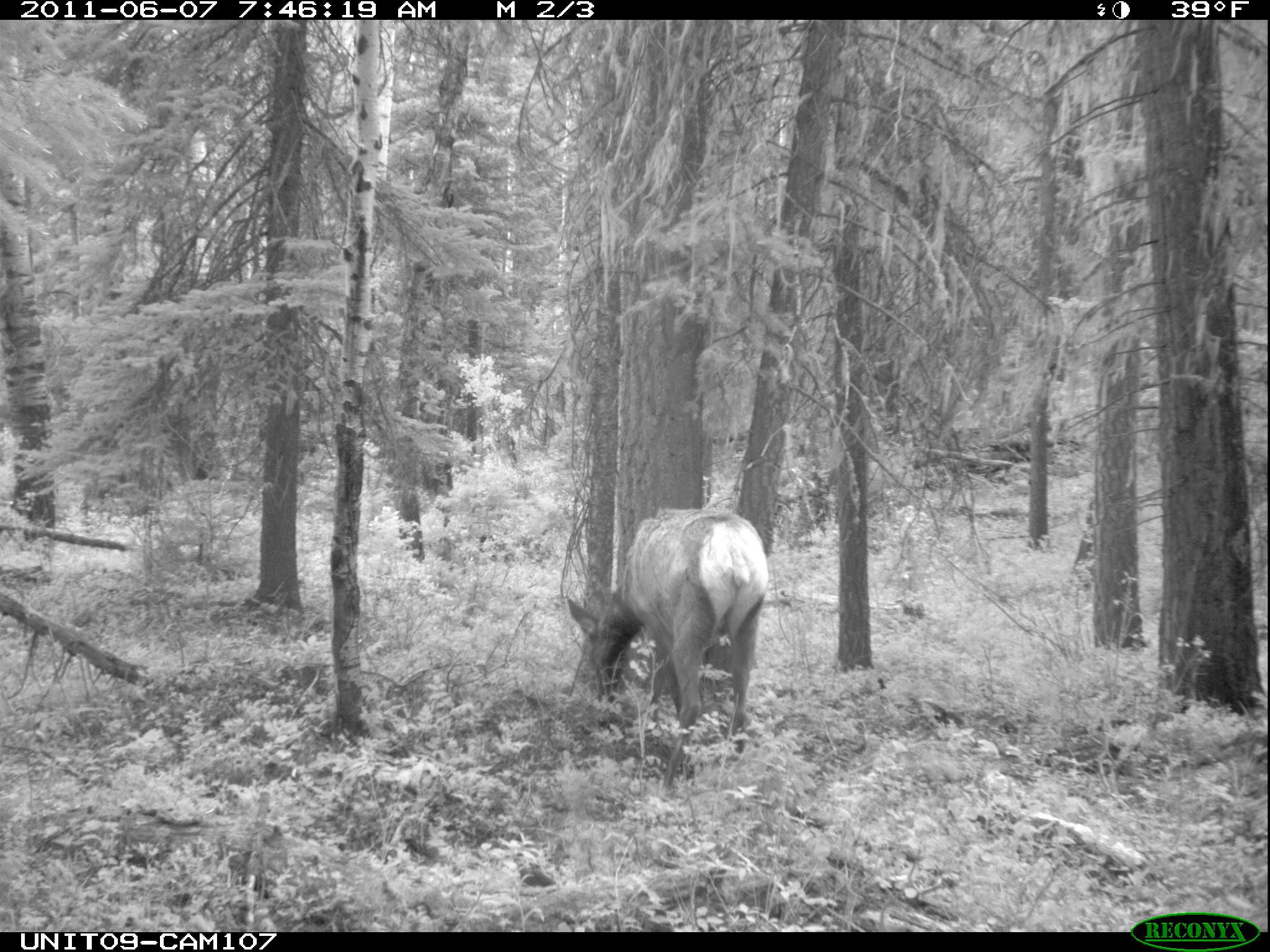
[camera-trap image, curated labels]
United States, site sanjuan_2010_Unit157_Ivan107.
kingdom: Animalia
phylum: Chordata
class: Mammalia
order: Artiodactyla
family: Cervidae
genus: Cervus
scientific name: Cervus elaphus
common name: red deer